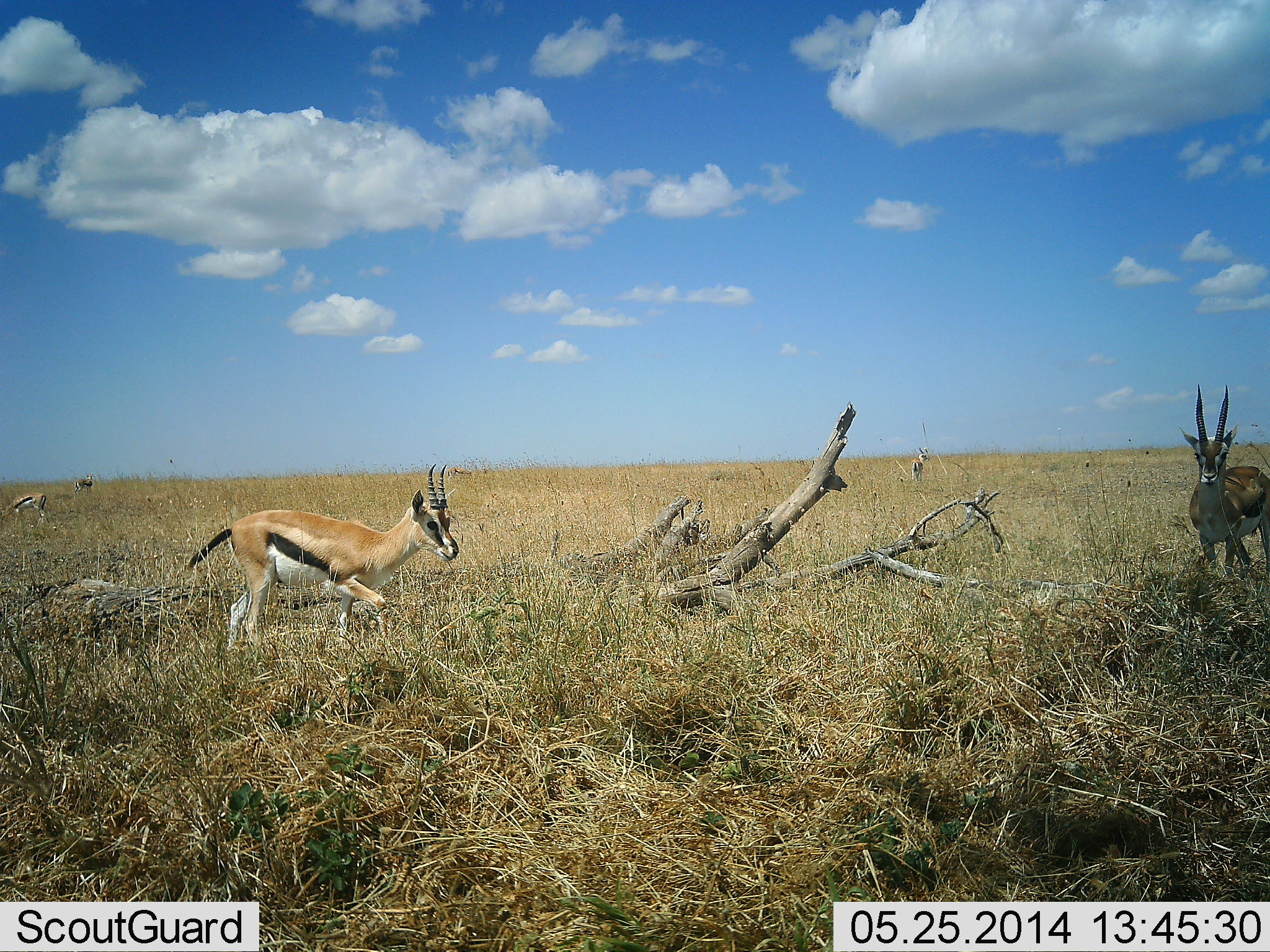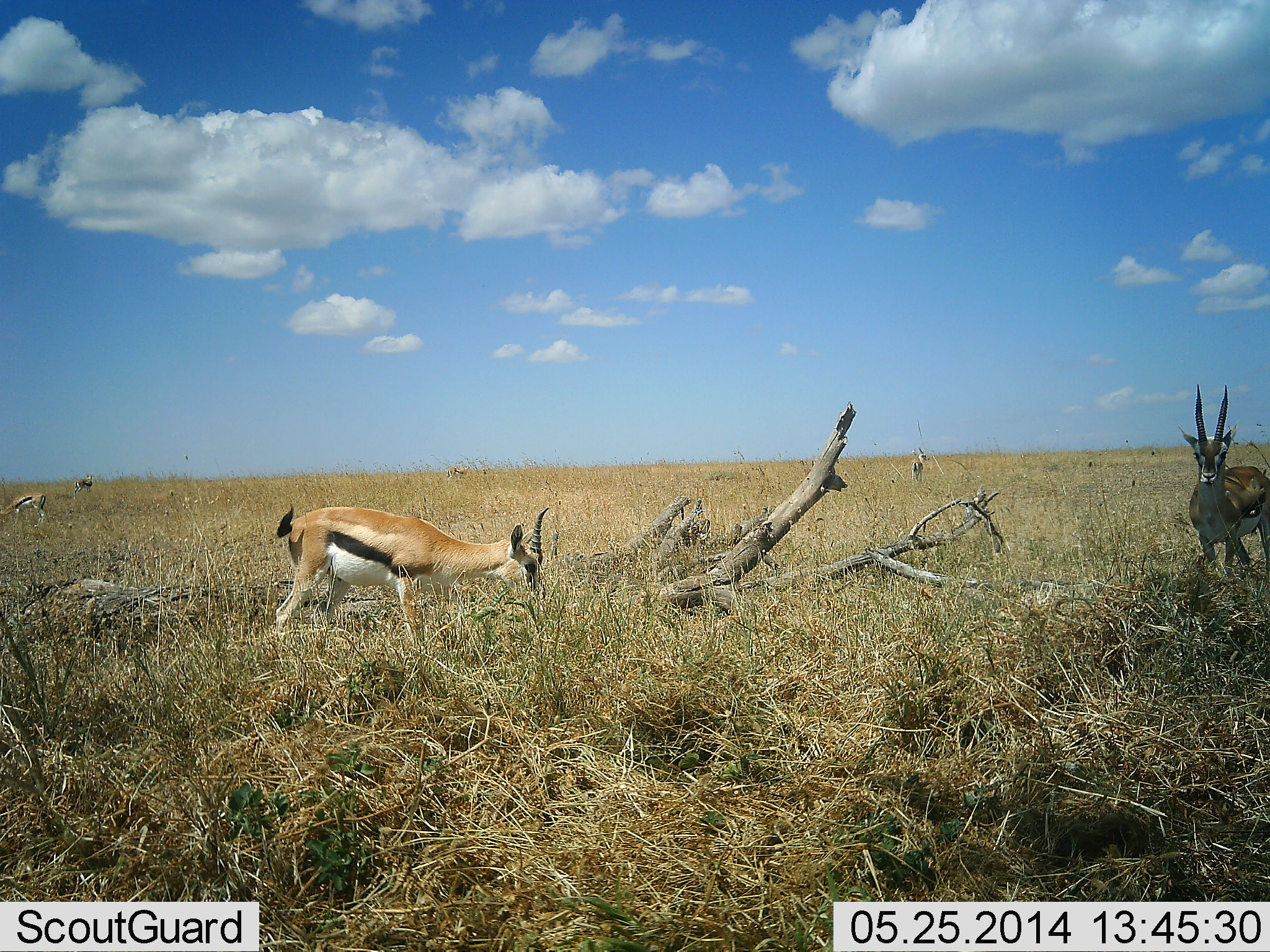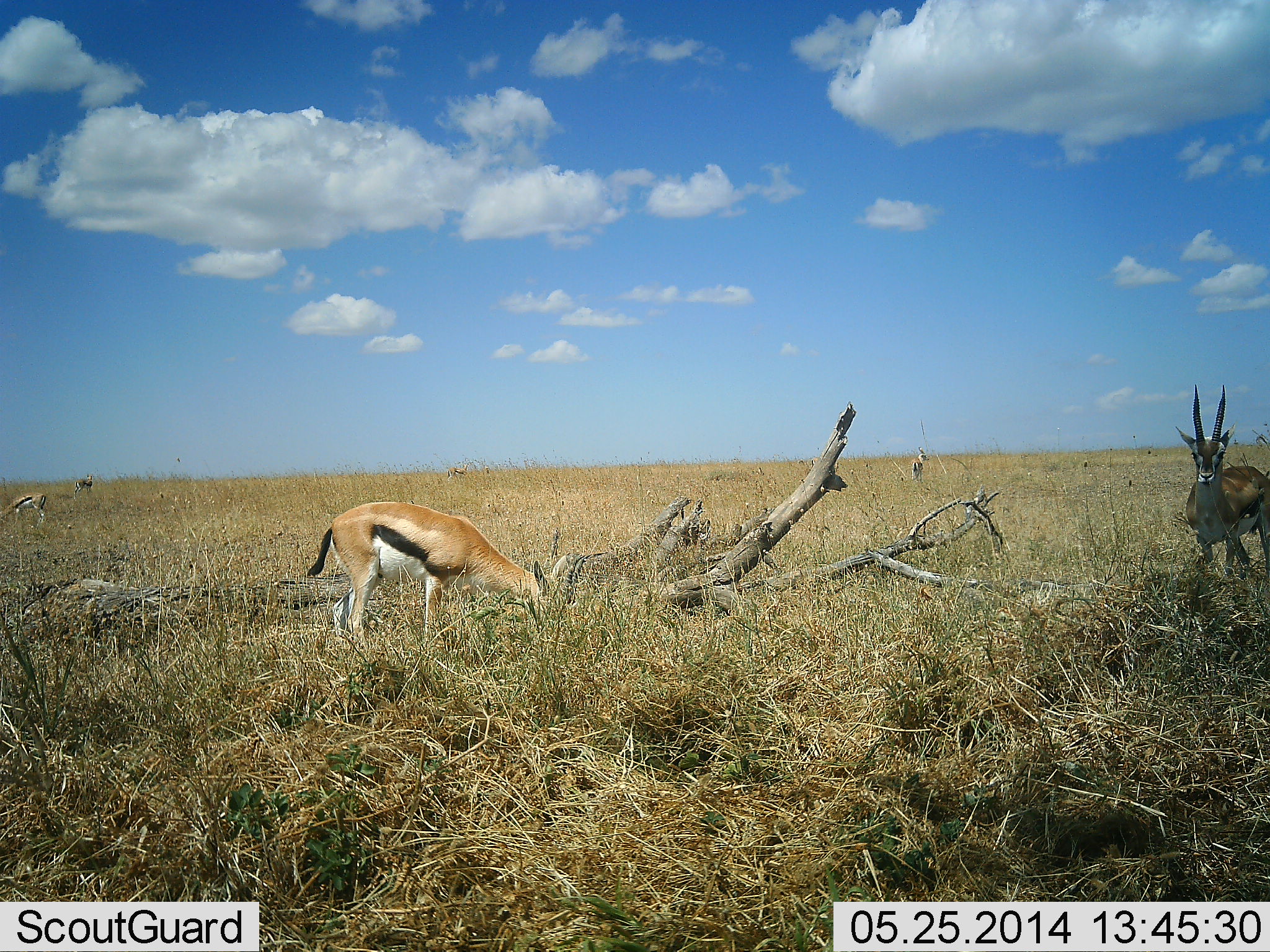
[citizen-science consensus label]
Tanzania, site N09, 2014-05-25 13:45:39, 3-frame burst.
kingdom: Animalia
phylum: Chordata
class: Mammalia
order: Artiodactyla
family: Bovidae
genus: Eudorcas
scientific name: Eudorcas thomsonii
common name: thomson's gazelle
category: gazellethomsons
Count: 4.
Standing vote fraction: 100%.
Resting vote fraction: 0%.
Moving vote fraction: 20%.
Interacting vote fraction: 0%.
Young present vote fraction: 0%.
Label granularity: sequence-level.